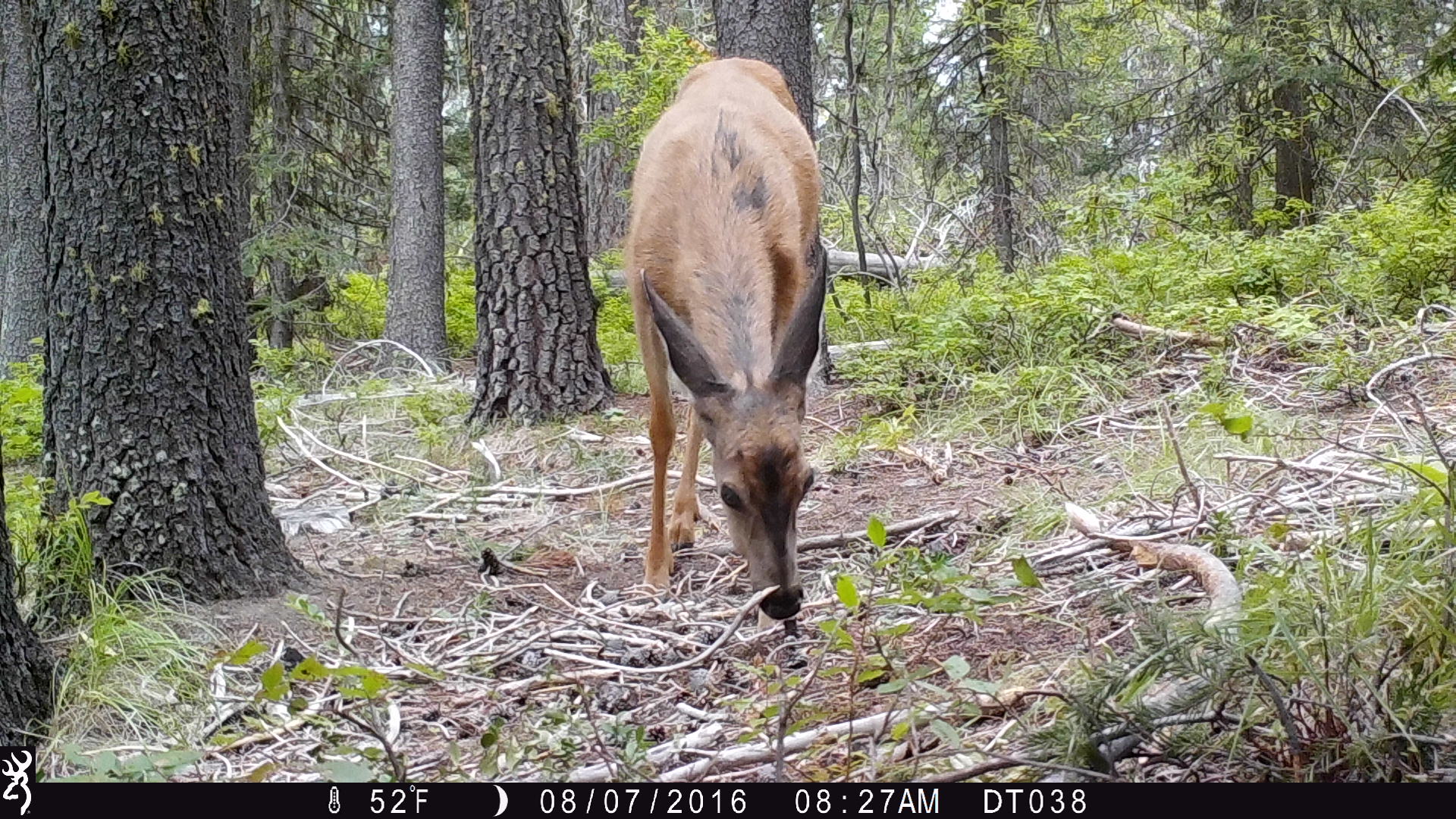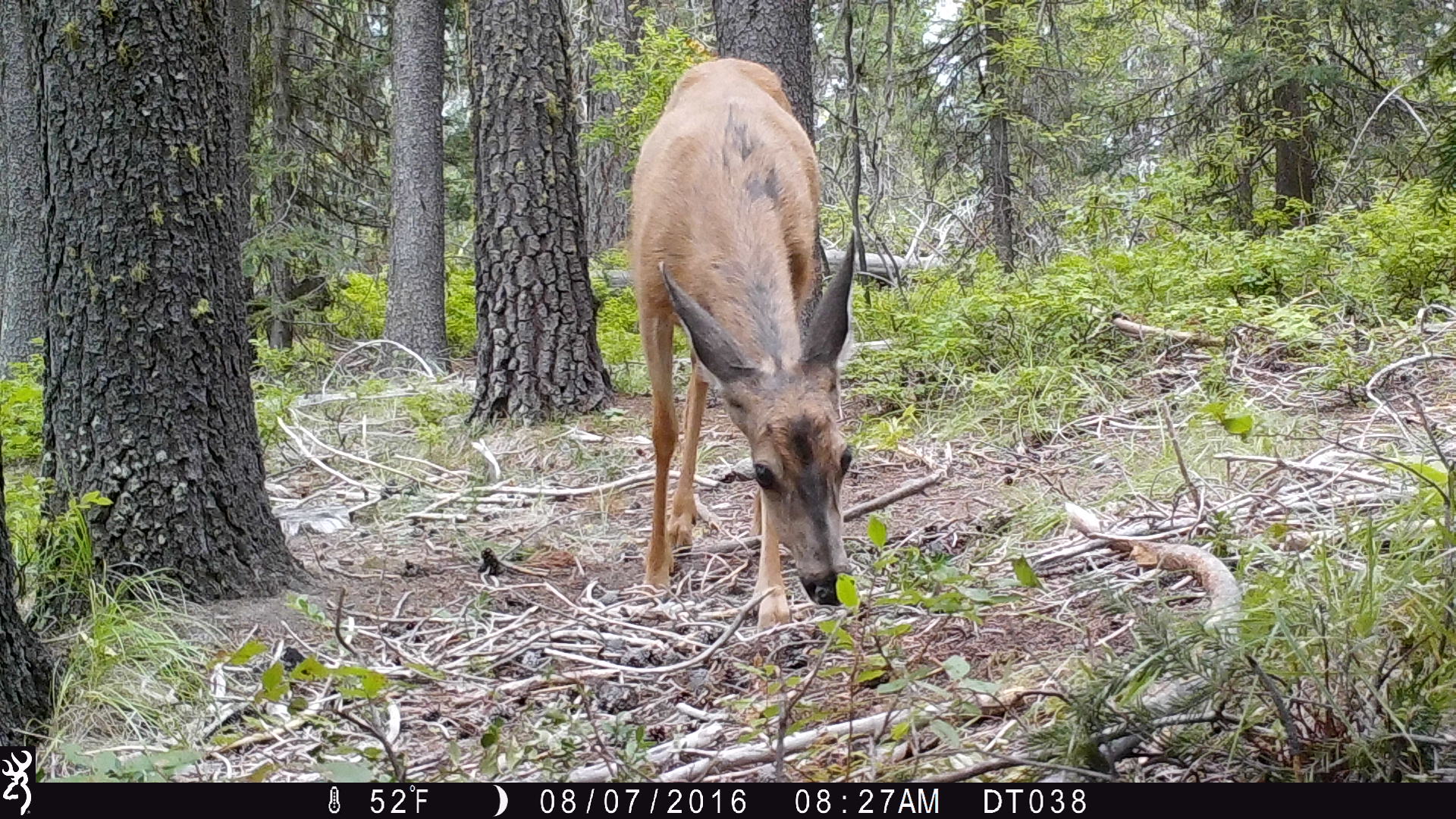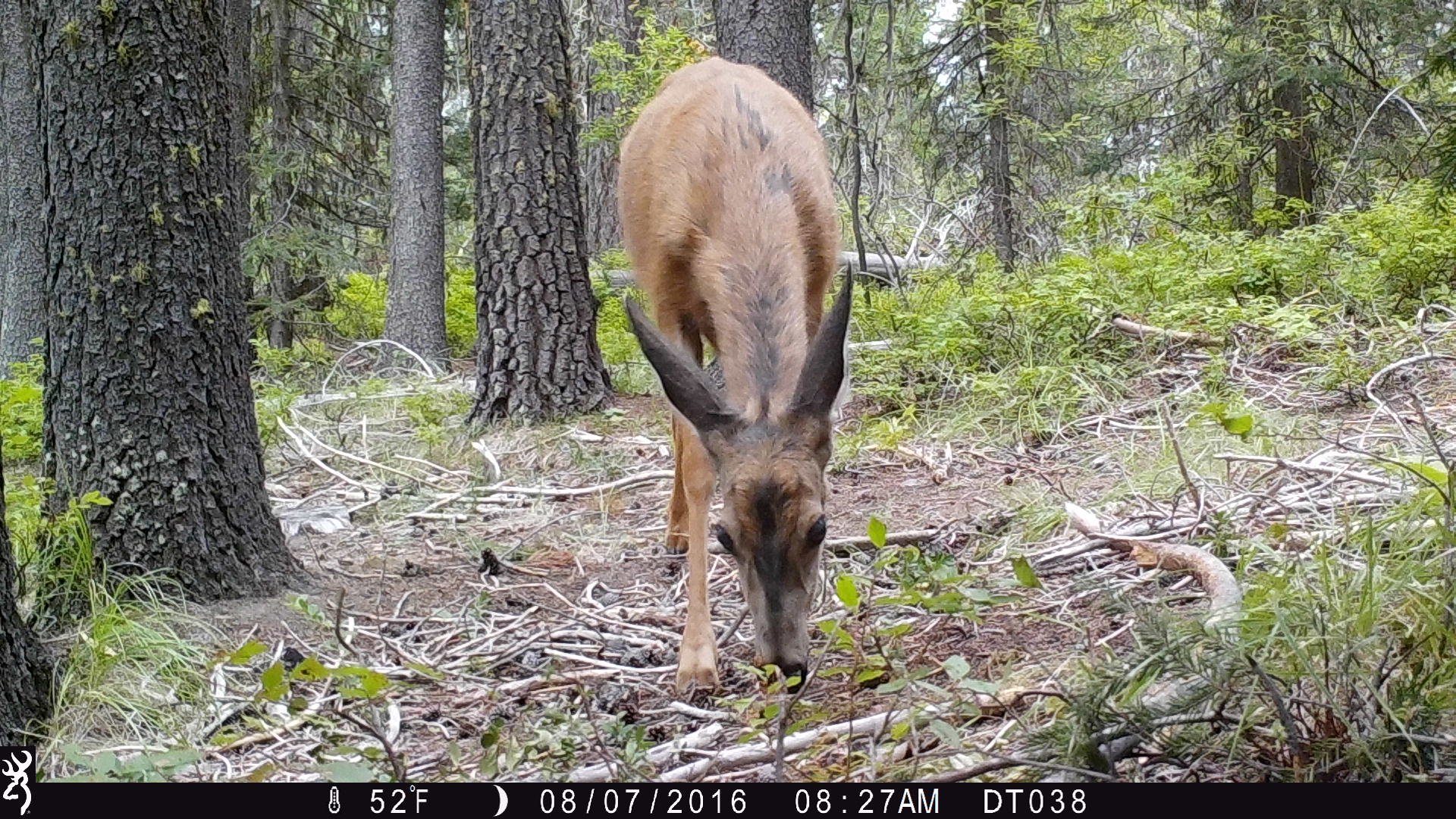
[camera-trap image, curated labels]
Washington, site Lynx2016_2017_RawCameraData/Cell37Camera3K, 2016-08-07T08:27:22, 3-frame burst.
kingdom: Animalia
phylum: Chordata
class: Mammalia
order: Artiodactyla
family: Cervidae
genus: Odocoileus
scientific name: Odocoileus hemionus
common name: mule deer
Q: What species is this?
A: Odocoileus hemionus (mule deer).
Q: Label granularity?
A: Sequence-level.